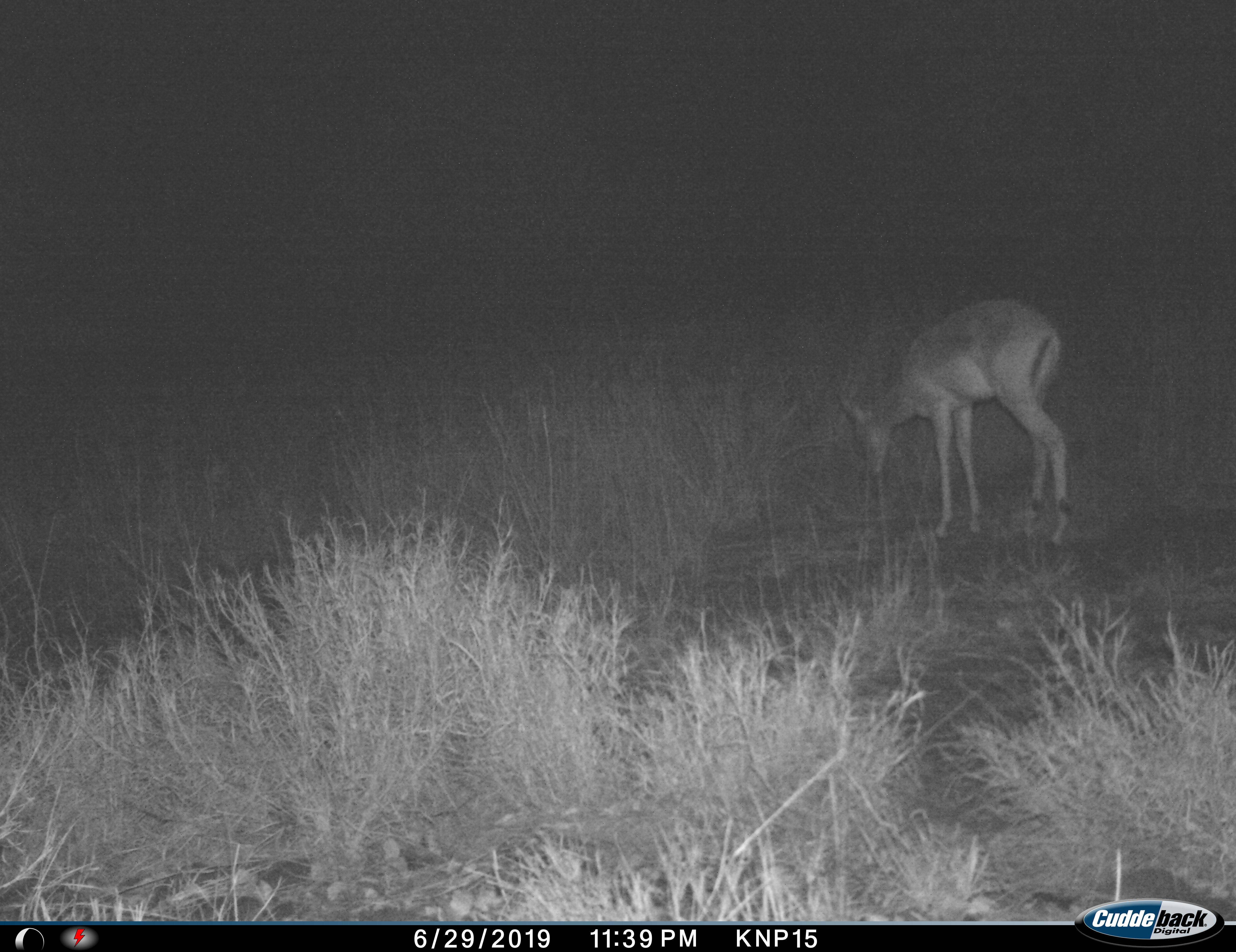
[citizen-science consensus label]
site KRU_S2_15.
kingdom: Animalia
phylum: Chordata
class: Mammalia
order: Artiodactyla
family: Bovidae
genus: Aepyceros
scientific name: Aepyceros melampus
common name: impala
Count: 1.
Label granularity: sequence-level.